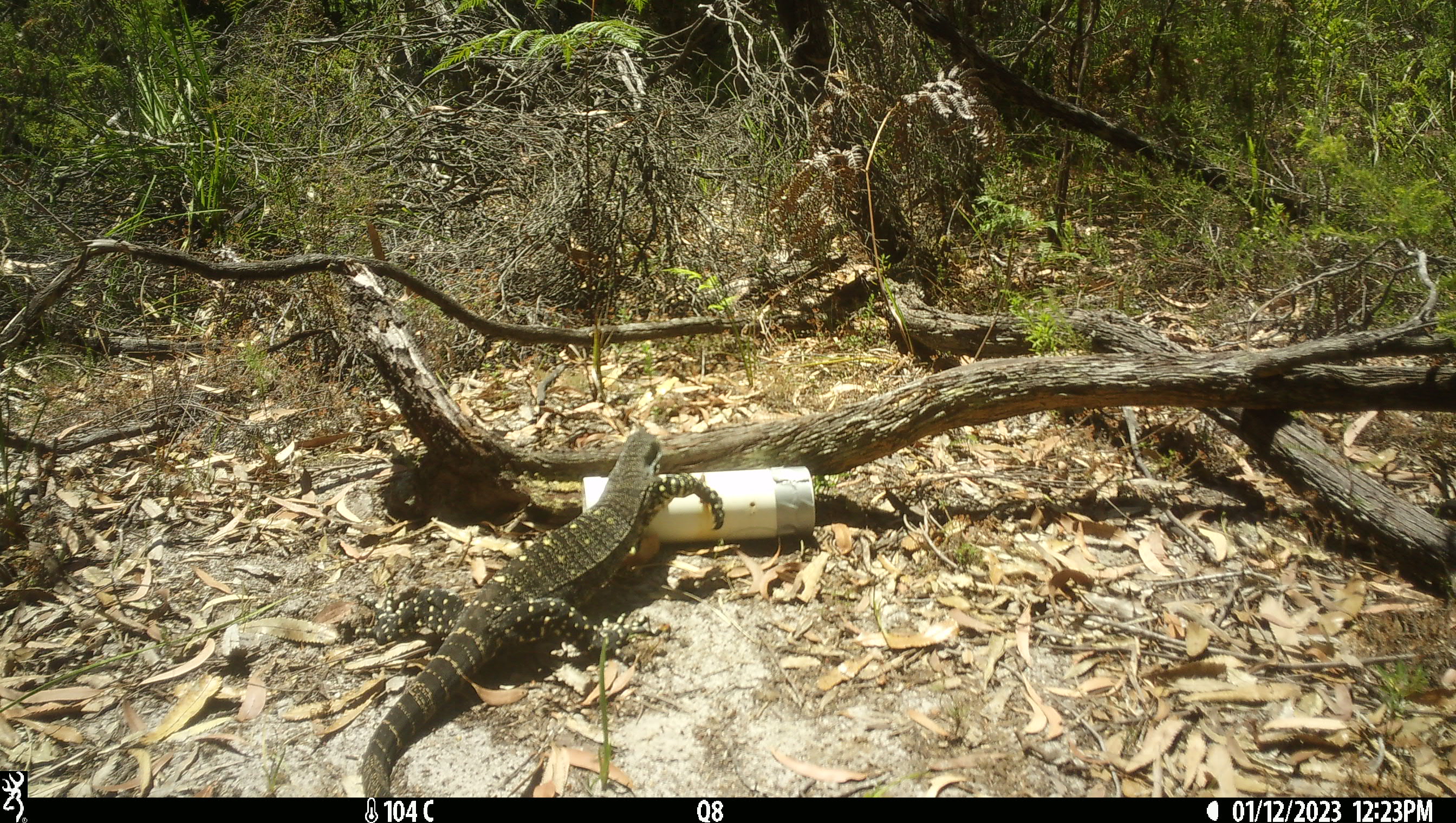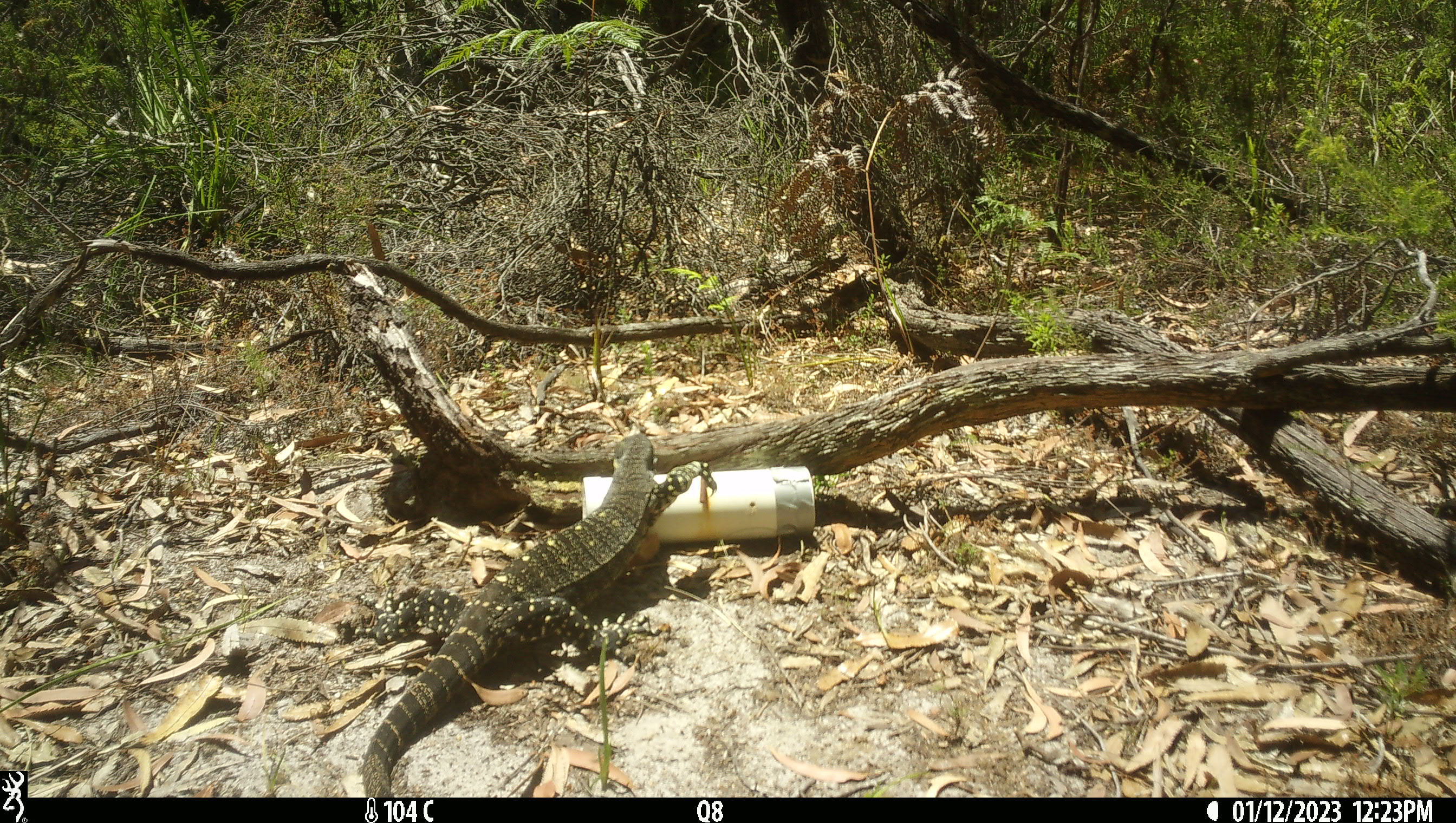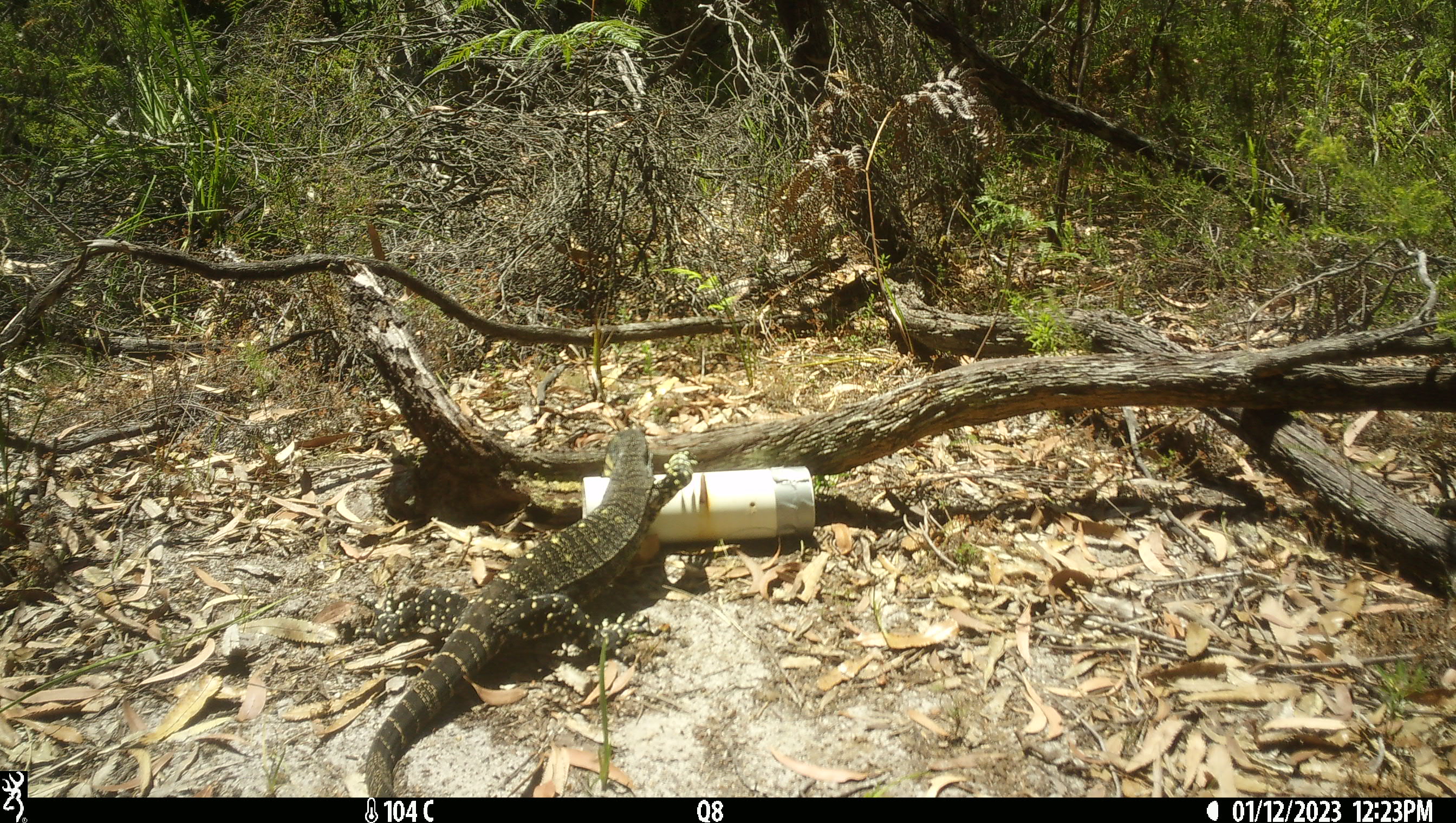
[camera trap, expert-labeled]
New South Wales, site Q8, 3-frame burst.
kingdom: Animalia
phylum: Chordata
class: Reptilia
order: Squamata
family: Varanidae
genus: Varanus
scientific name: Varanus varius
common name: lace monitor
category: goanna